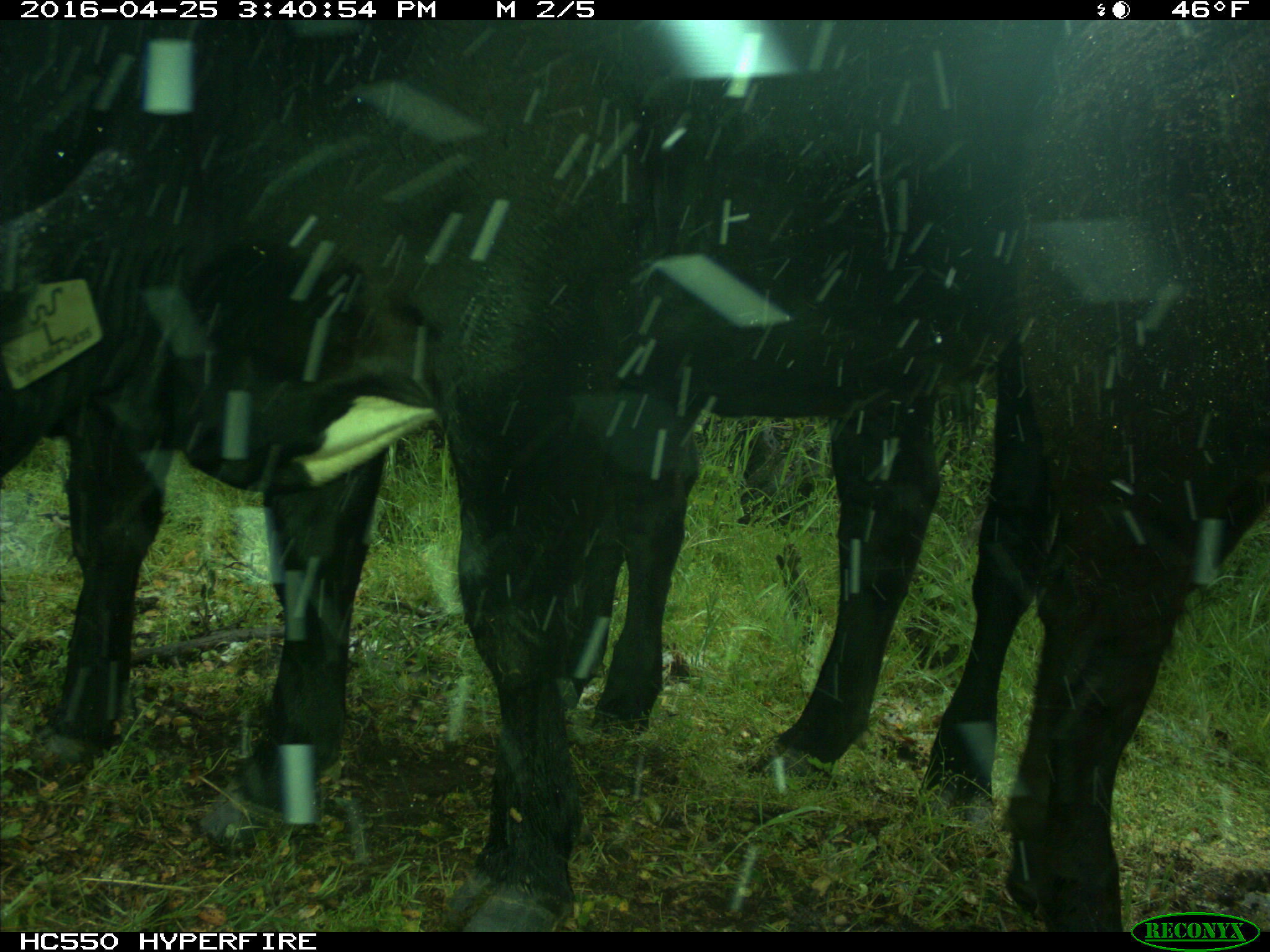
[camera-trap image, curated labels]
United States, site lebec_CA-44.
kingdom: Animalia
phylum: Chordata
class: Mammalia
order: Artiodactyla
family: Bovidae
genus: Bos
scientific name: Bos taurus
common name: domestic cow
Bos taurus (domestic cow).